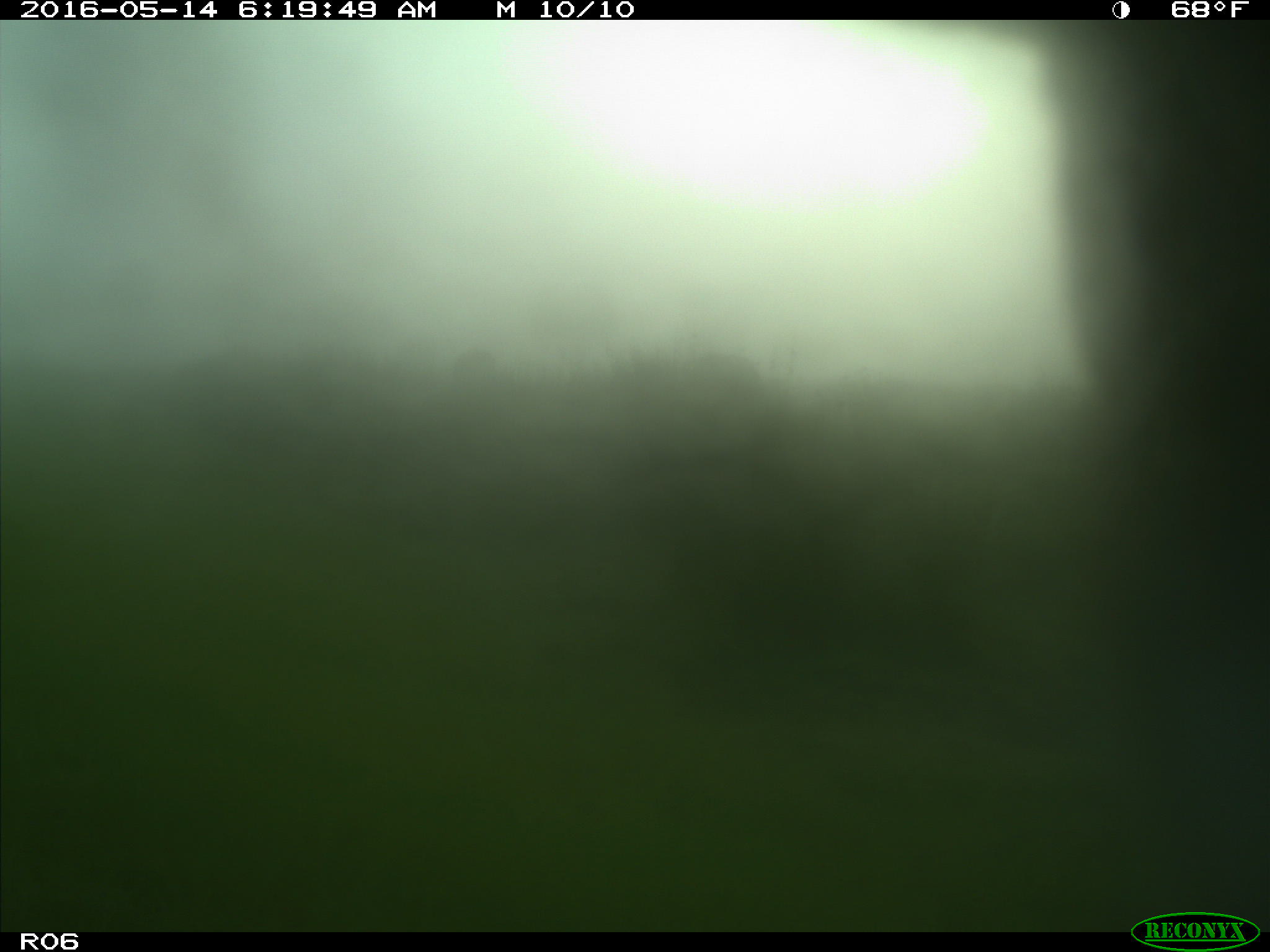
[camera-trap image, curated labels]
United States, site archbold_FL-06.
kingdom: Animalia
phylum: Chordata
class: Mammalia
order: Artiodactyla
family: Bovidae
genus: Bos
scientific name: Bos taurus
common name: domestic cow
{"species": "Bos taurus (domestic cow)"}